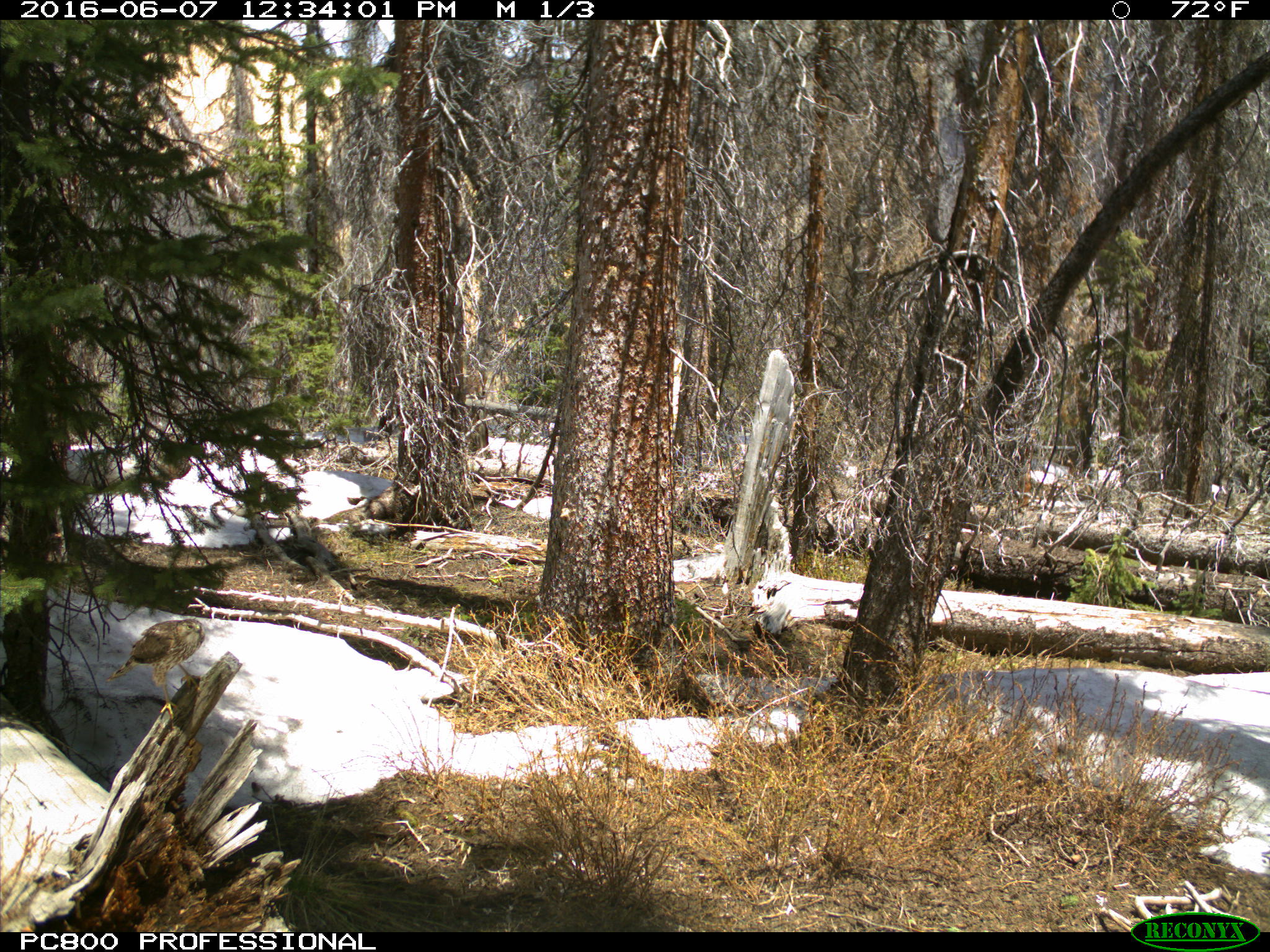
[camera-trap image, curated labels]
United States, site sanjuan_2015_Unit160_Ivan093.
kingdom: Animalia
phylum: Chordata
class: Aves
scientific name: Aves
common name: birds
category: unidentified bird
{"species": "unidentified bird (birds) (Aves)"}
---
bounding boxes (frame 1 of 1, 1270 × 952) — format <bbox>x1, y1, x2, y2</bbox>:
animal: <bbox>105, 617, 210, 721</bbox>